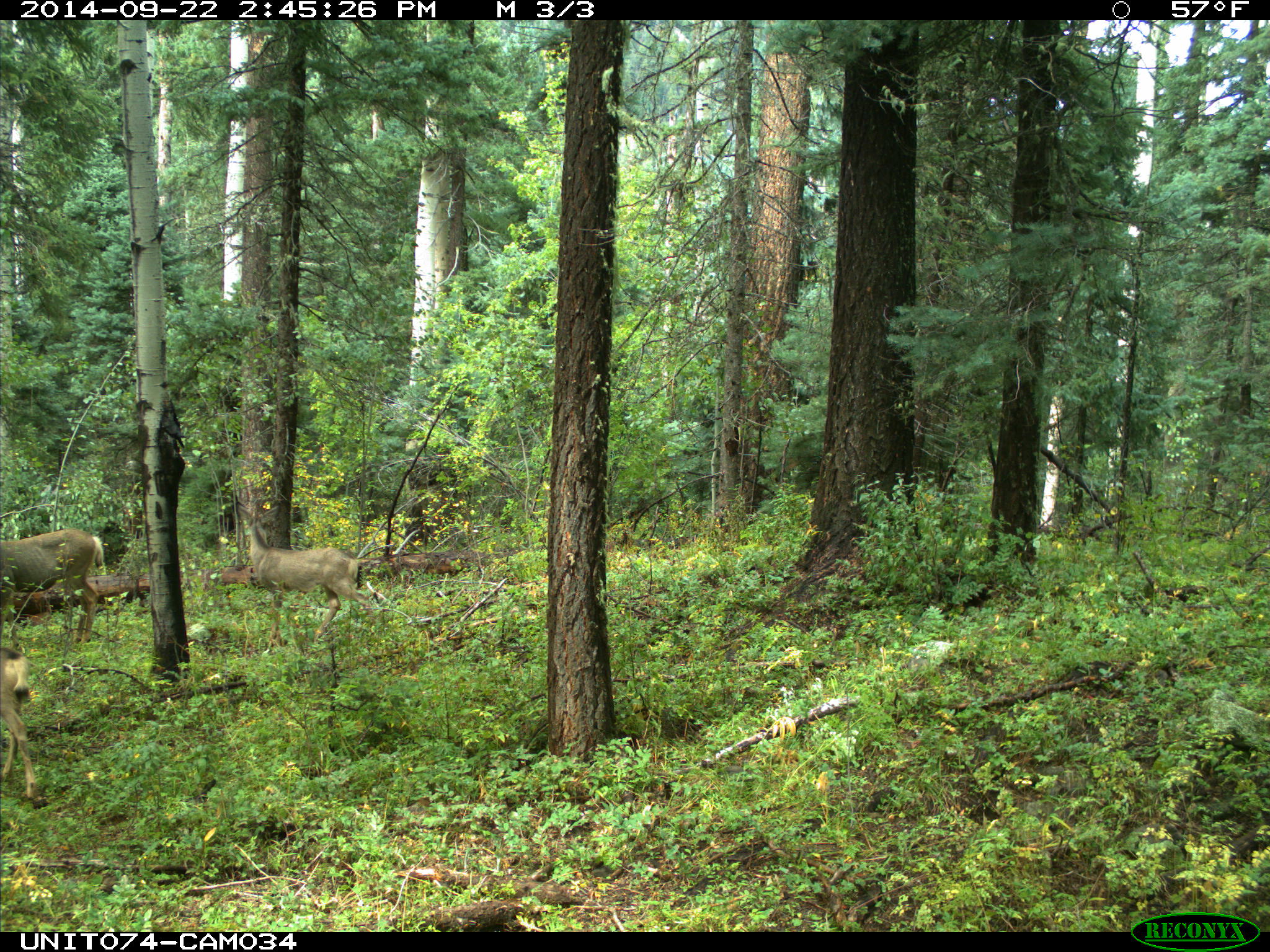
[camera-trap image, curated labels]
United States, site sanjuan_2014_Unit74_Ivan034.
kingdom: Animalia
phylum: Chordata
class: Mammalia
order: Artiodactyla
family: Cervidae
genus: Odocoileus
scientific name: Odocoileus hemionus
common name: mule deer